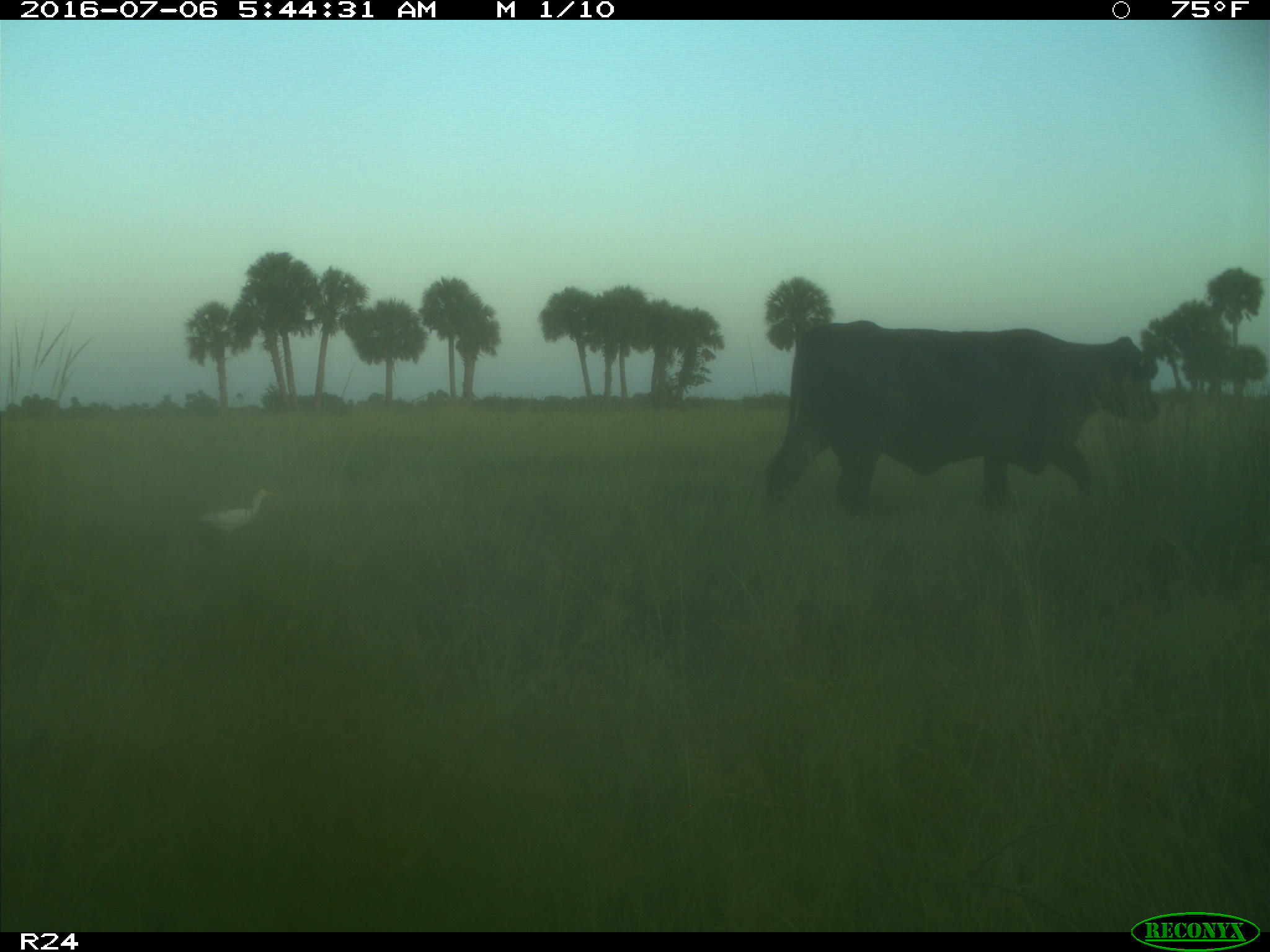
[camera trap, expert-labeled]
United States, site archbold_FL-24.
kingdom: Animalia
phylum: Chordata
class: Mammalia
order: Artiodactyla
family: Bovidae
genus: Bos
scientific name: Bos taurus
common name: domestic cow